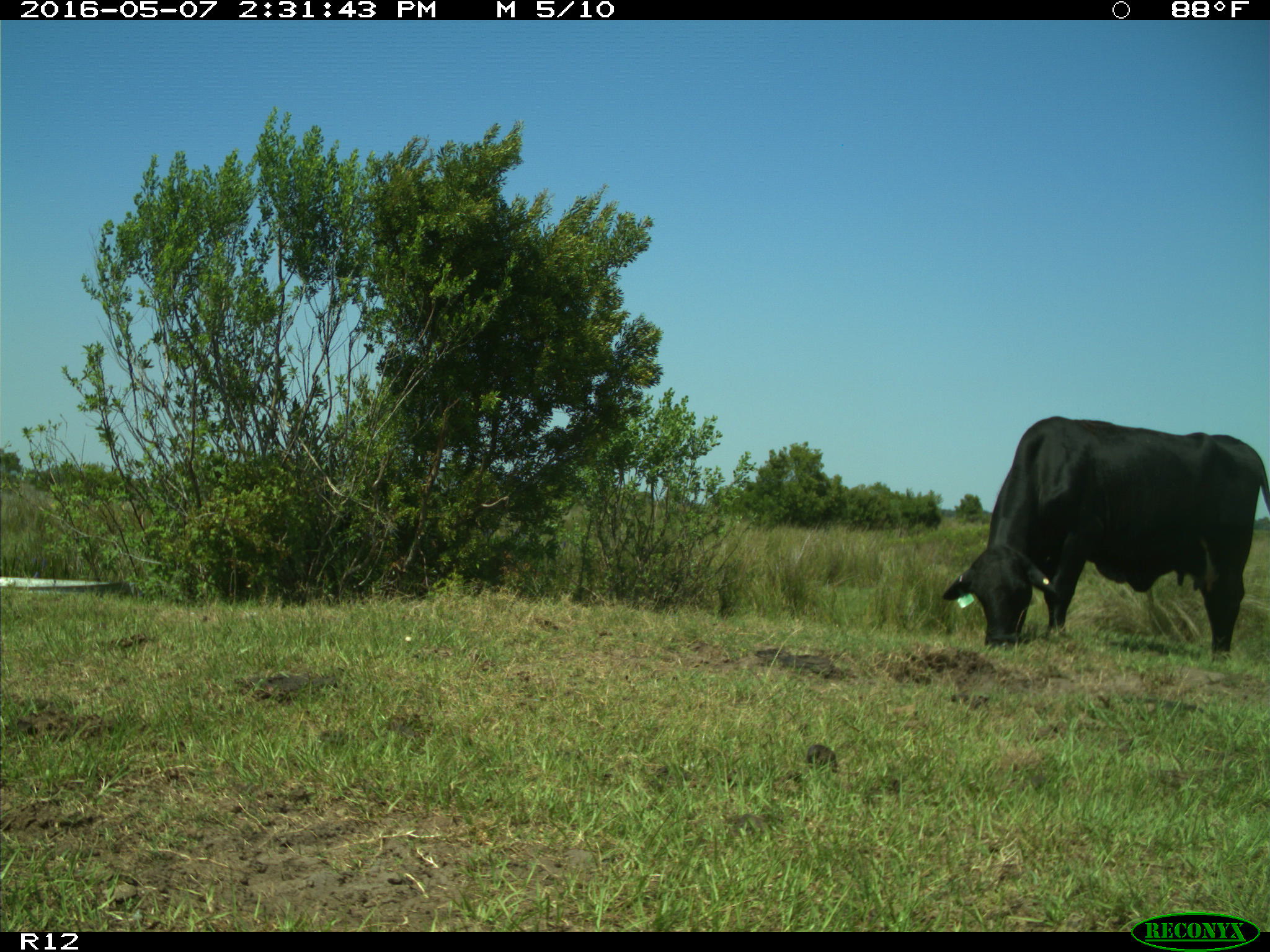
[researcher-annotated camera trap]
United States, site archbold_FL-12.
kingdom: Animalia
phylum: Chordata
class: Mammalia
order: Artiodactyla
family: Bovidae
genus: Bos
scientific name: Bos taurus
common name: domestic cow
Bos taurus (domestic cow).